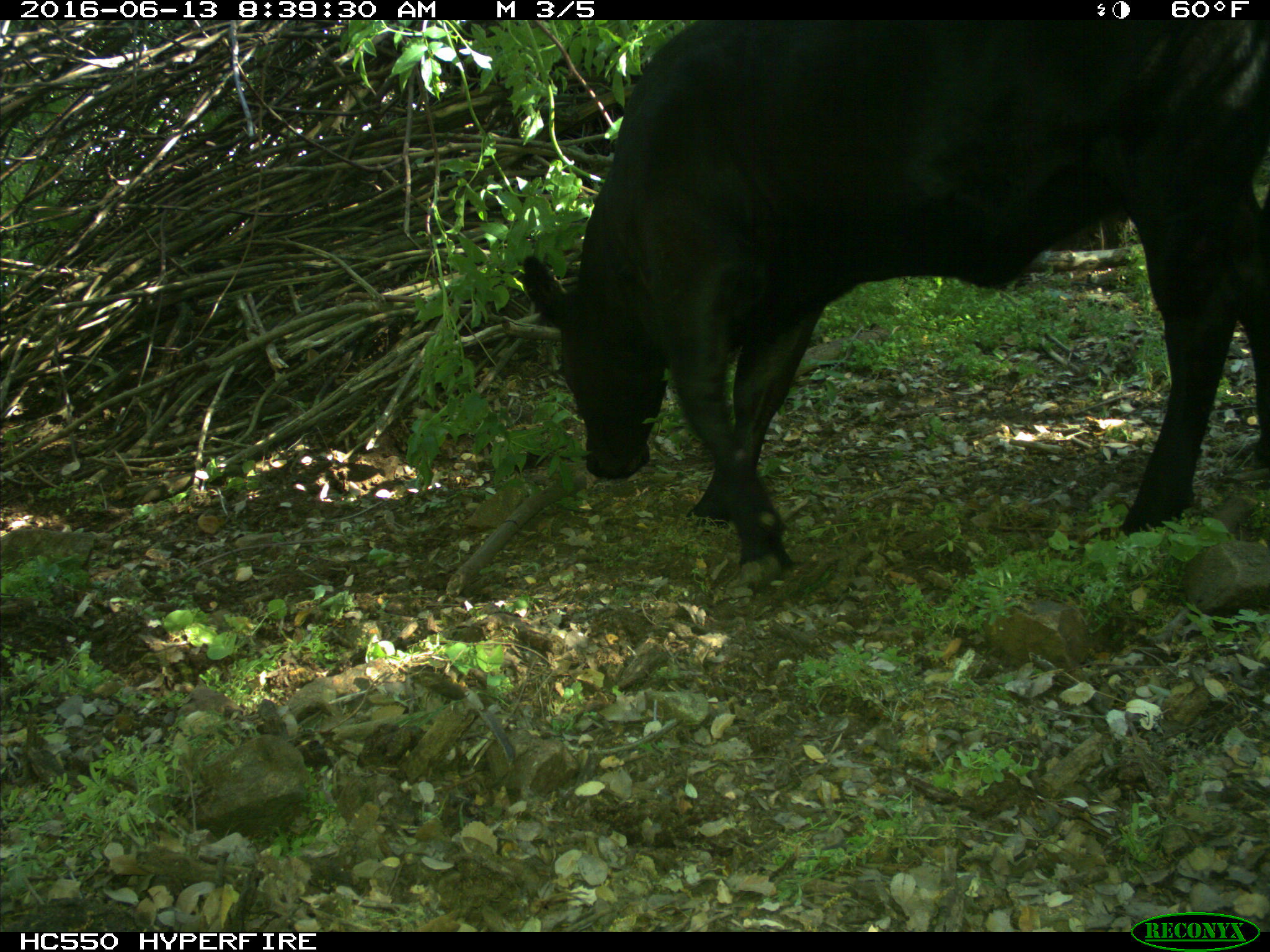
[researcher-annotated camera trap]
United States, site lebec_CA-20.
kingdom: Animalia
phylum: Chordata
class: Mammalia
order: Artiodactyla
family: Bovidae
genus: Bos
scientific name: Bos taurus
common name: domestic cow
Bos taurus (domestic cow).